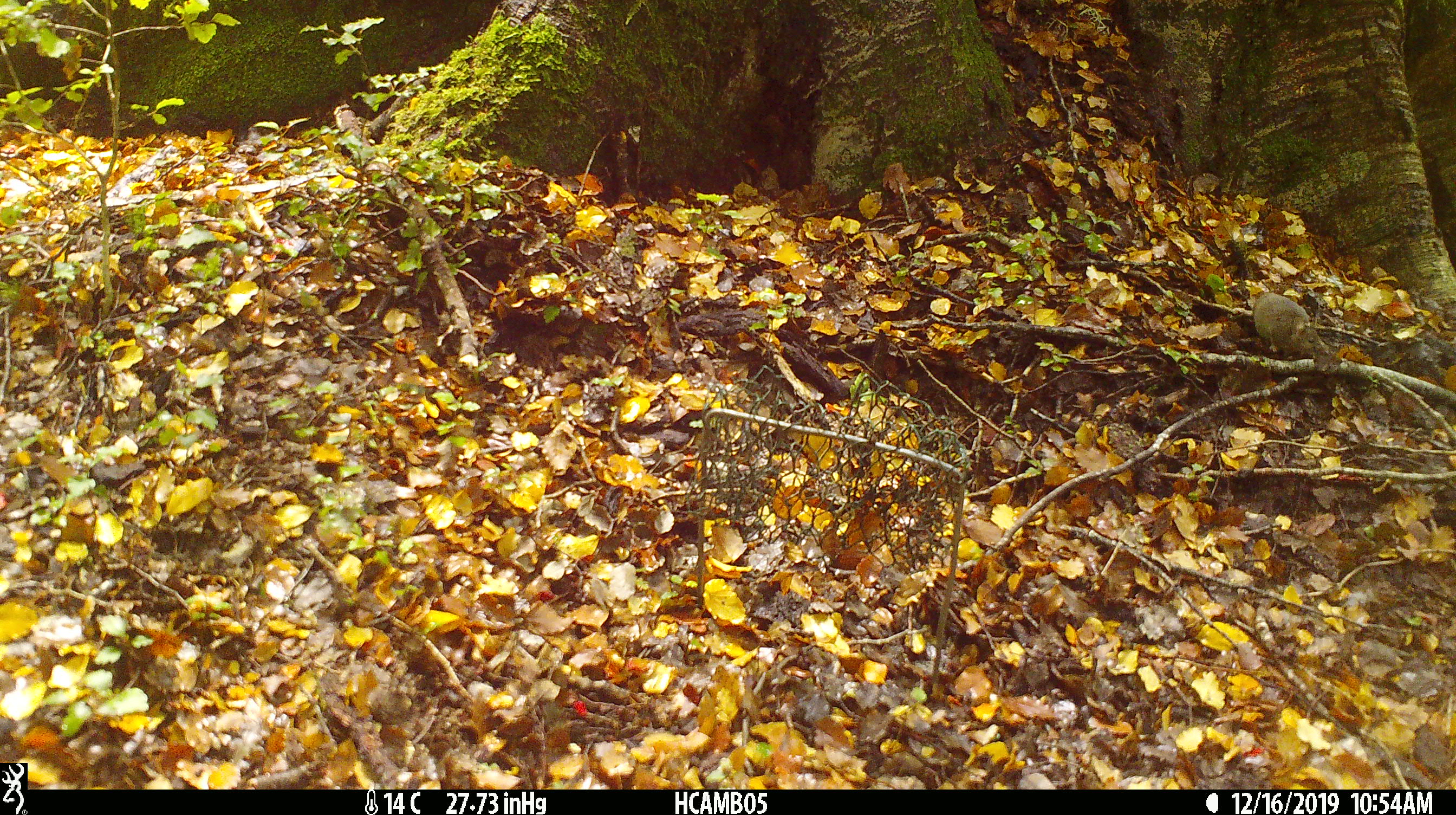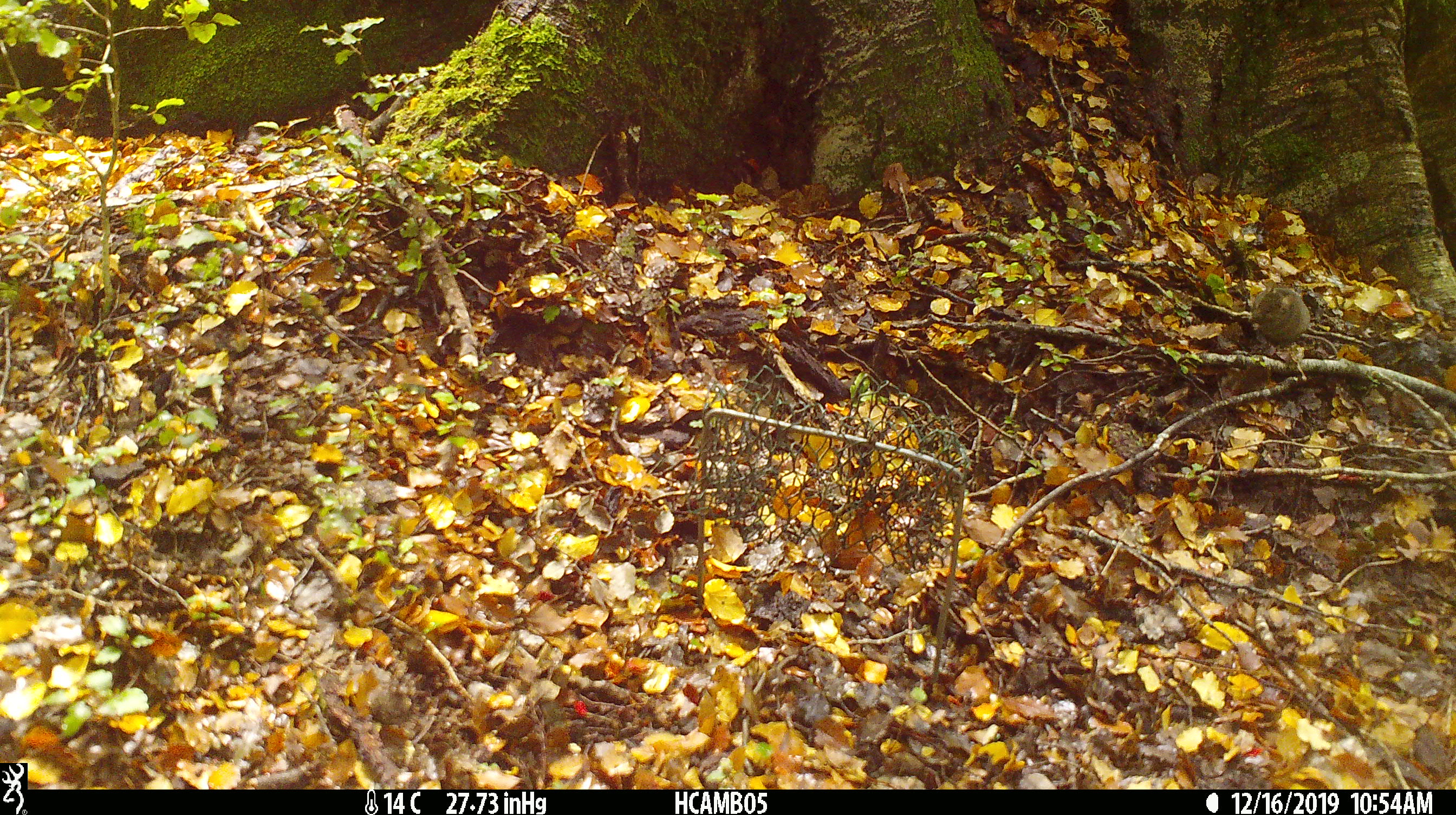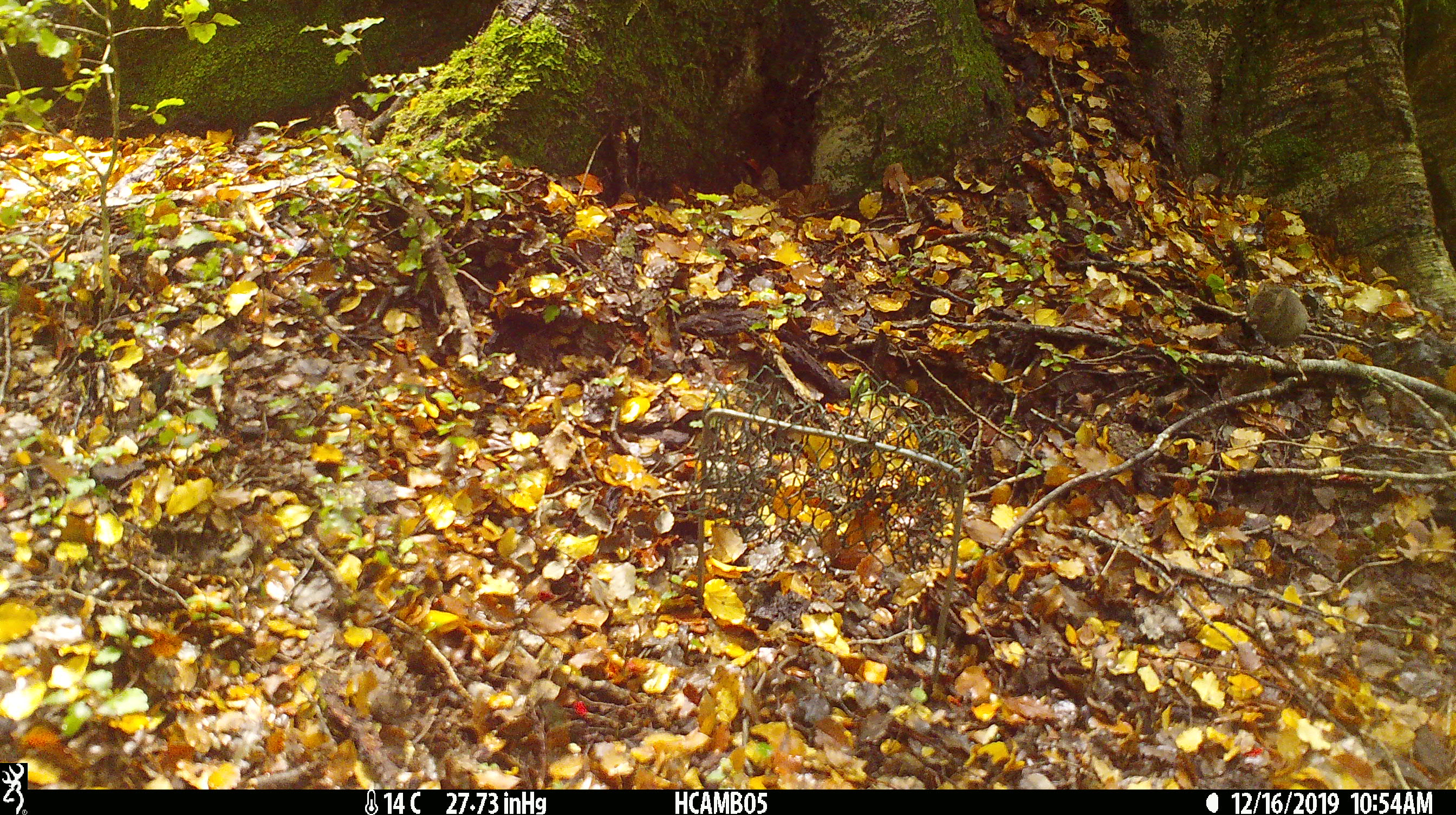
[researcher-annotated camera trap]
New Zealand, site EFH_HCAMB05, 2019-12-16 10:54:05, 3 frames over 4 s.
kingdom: Animalia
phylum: Chordata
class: Mammalia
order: Rodentia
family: Muridae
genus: Mus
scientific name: Mus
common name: mouse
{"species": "mouse (Mus)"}